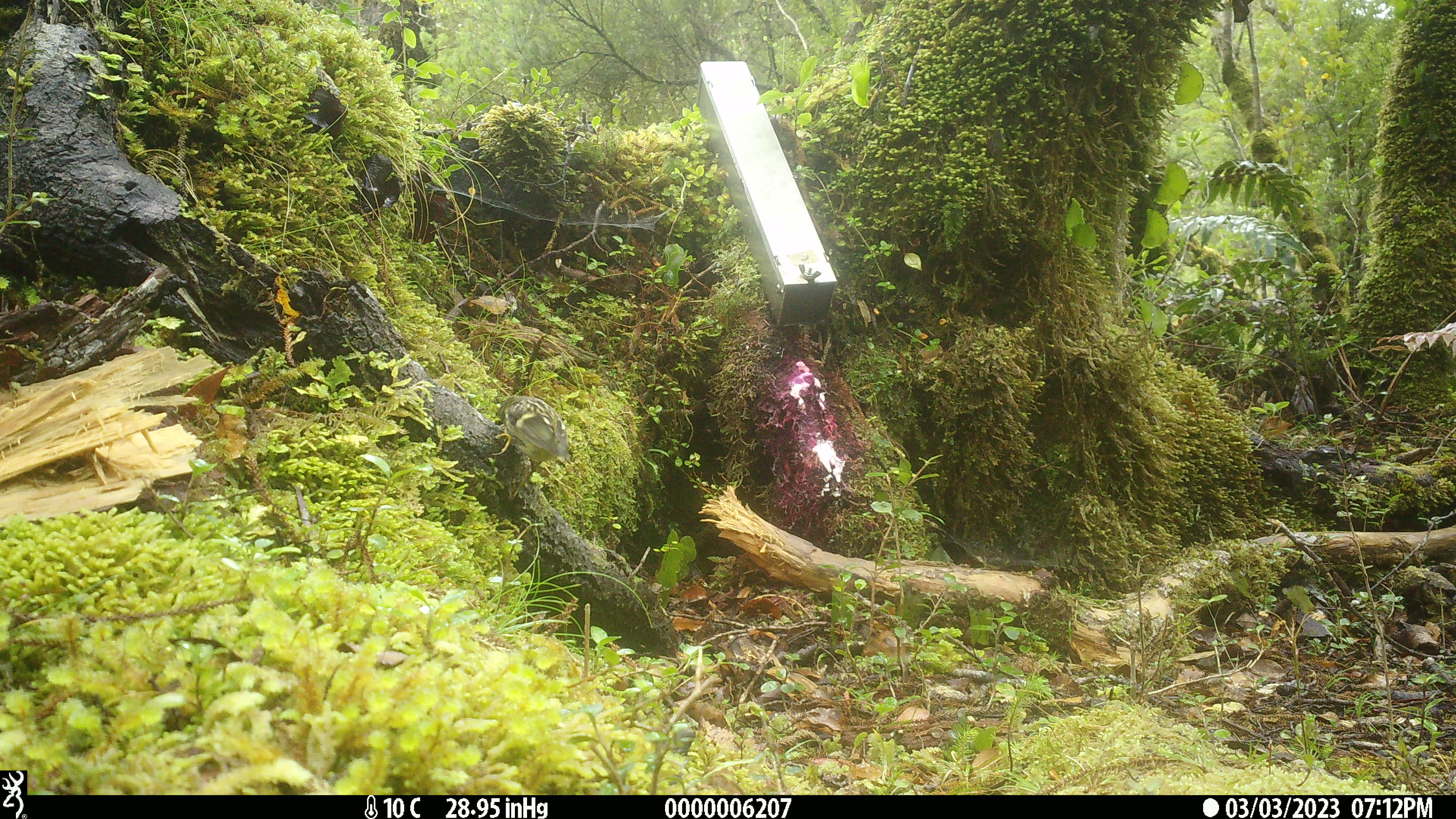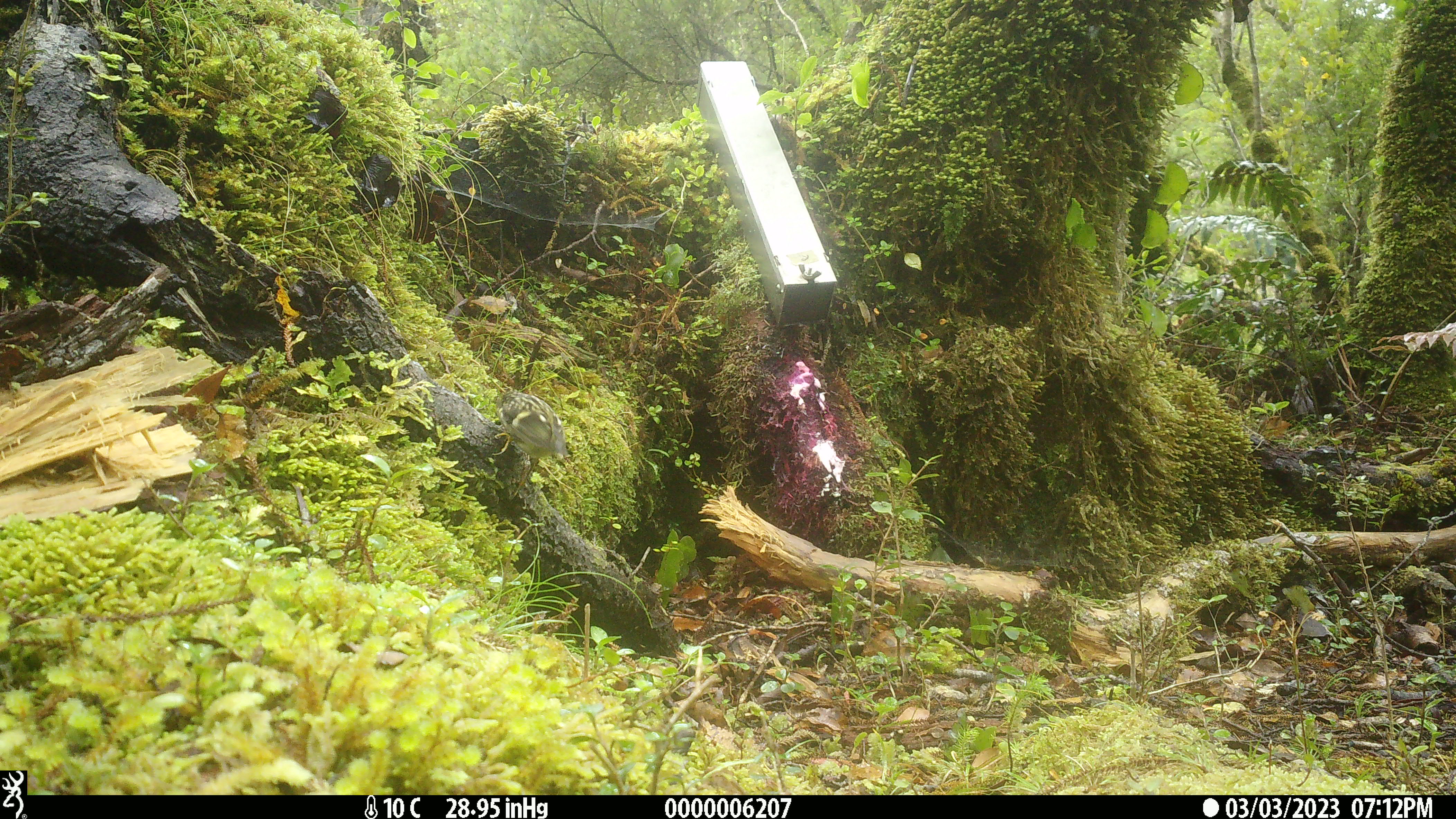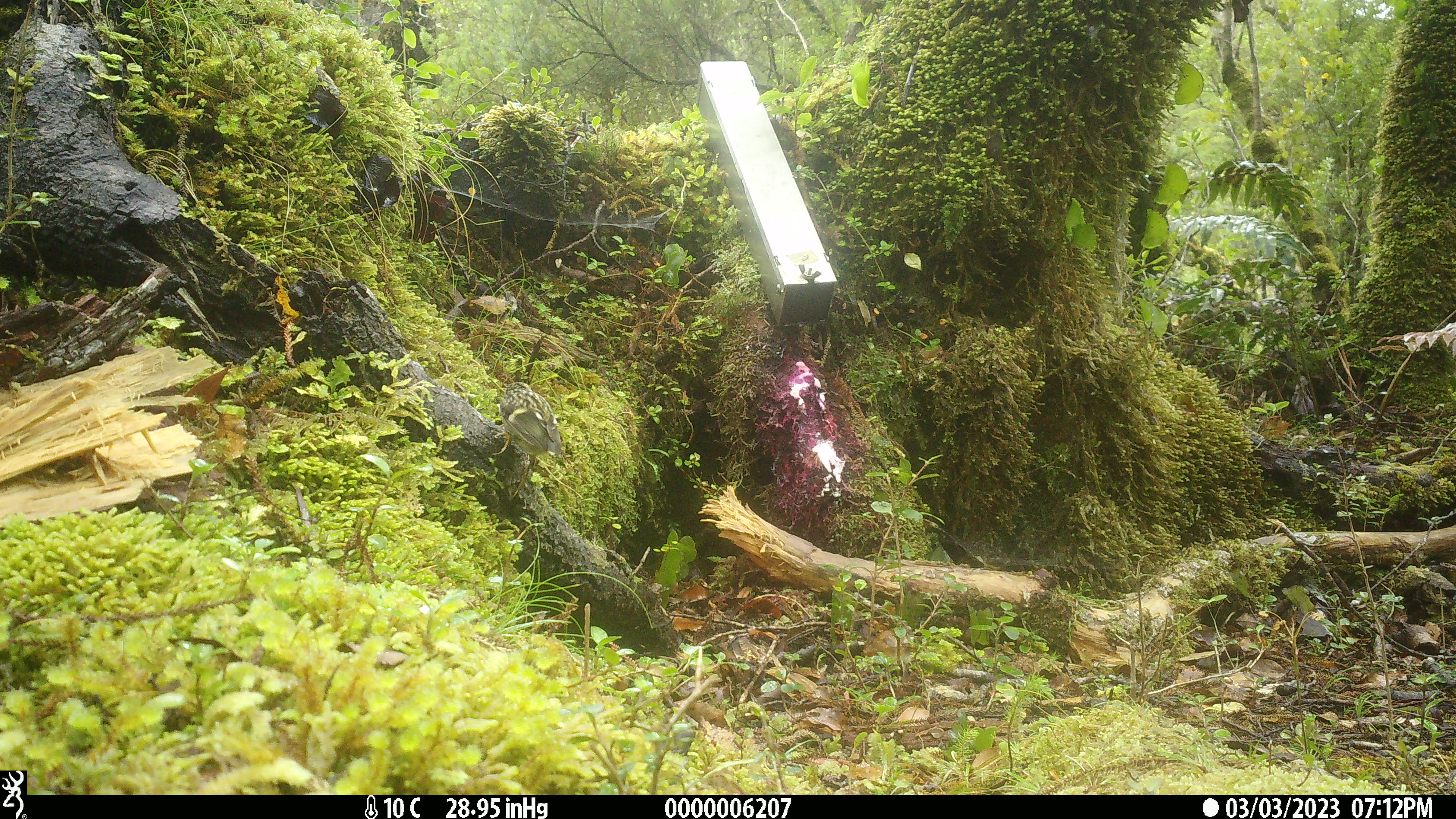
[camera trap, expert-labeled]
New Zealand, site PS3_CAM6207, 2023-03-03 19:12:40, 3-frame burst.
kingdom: Animalia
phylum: Chordata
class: Aves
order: Passeriformes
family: Acanthisittidae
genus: Acanthisitta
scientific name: Acanthisitta chloris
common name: rifleman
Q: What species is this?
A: Rifleman (Acanthisitta chloris).